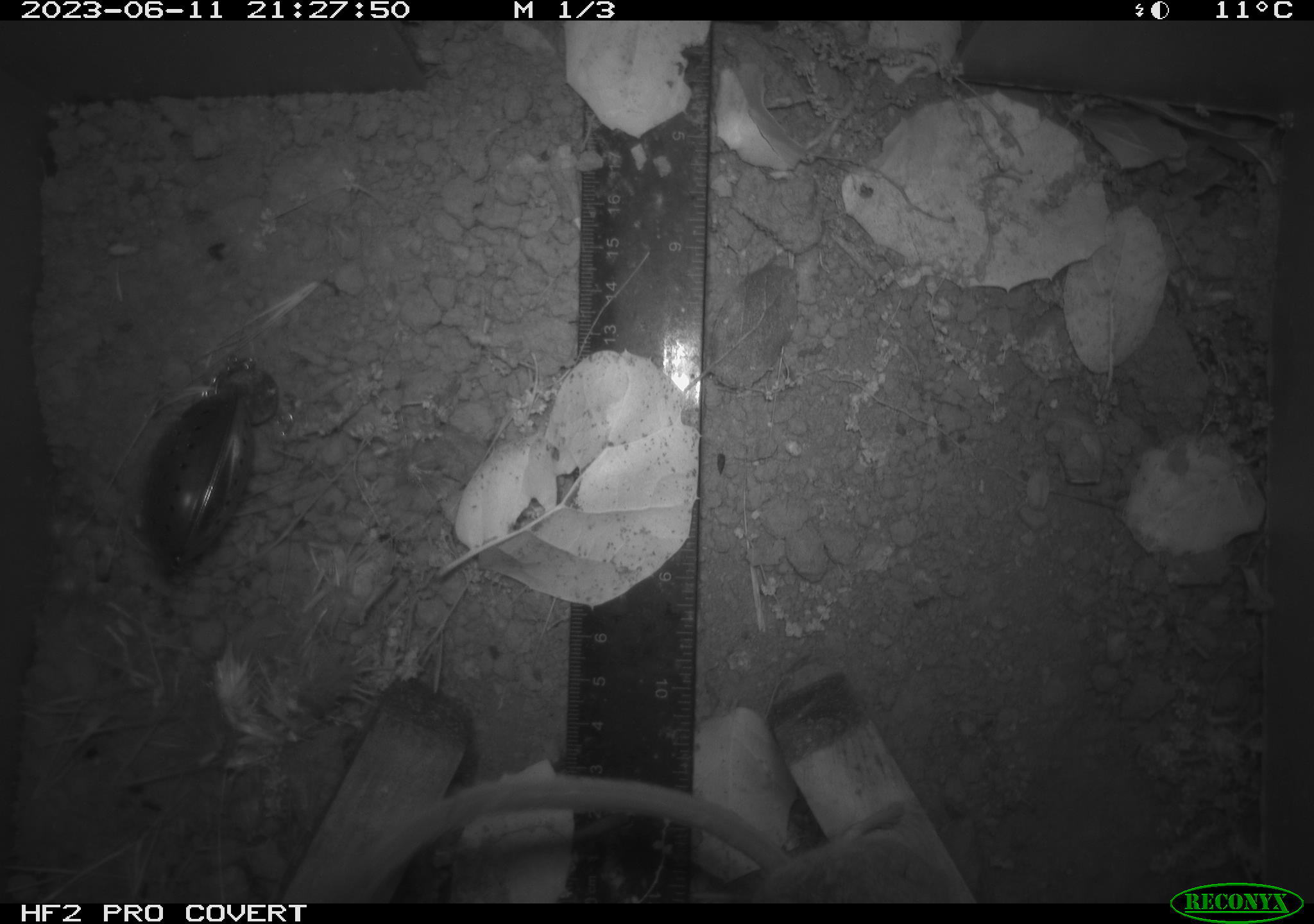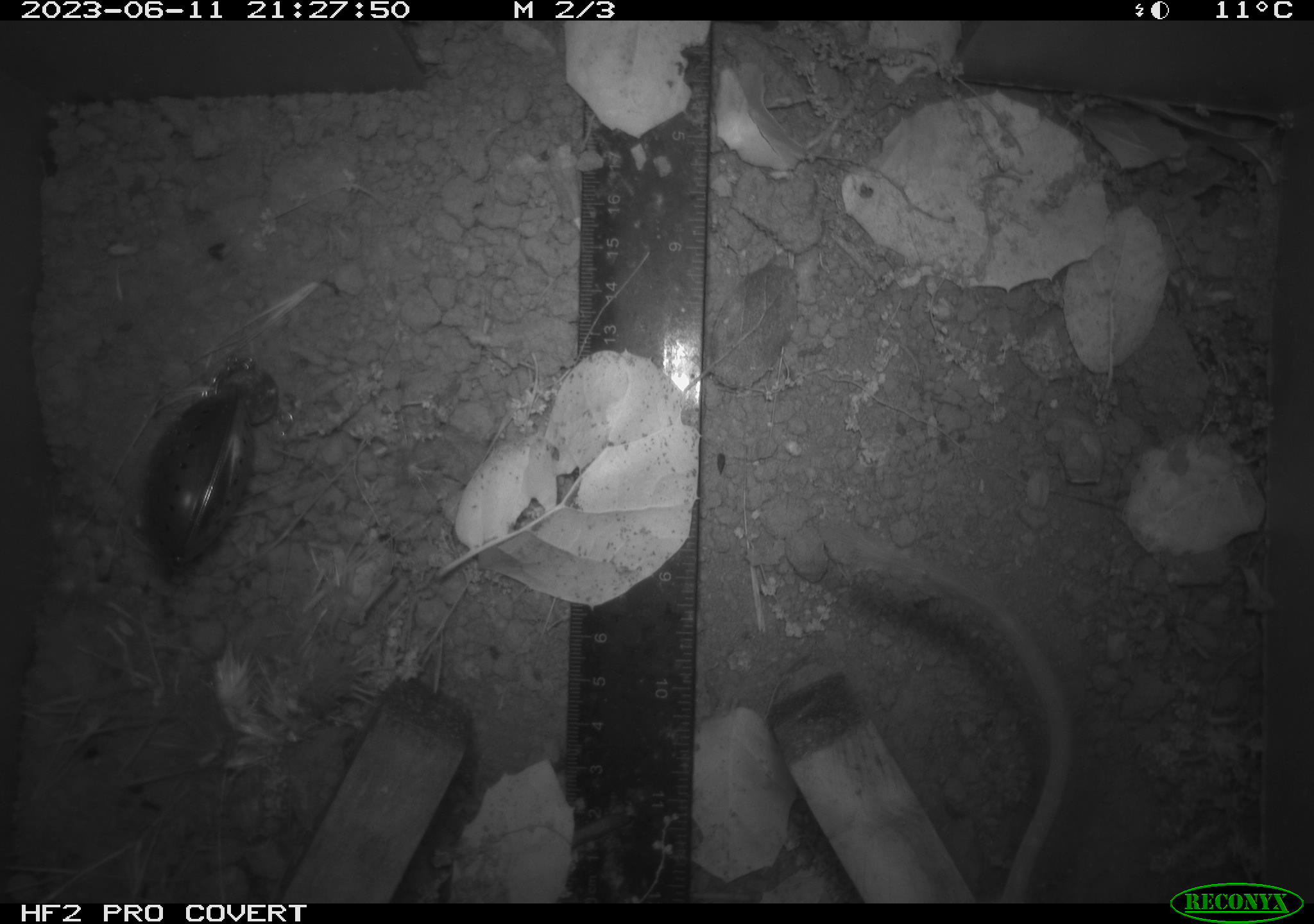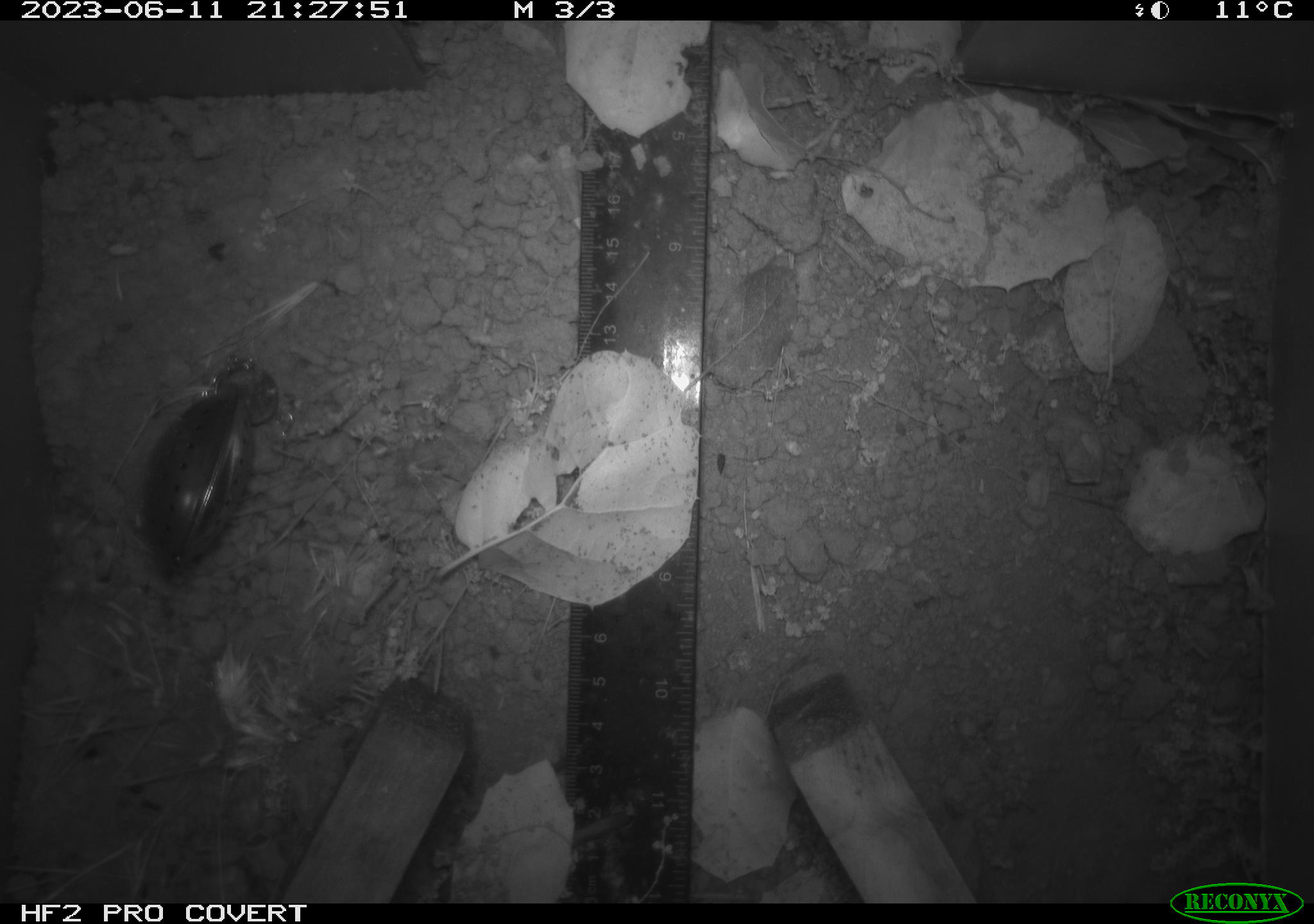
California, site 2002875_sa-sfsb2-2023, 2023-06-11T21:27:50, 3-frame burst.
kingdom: Animalia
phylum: Chordata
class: Mammalia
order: Rodentia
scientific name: Rodentia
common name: mouse species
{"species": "mouse species (Rodentia)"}